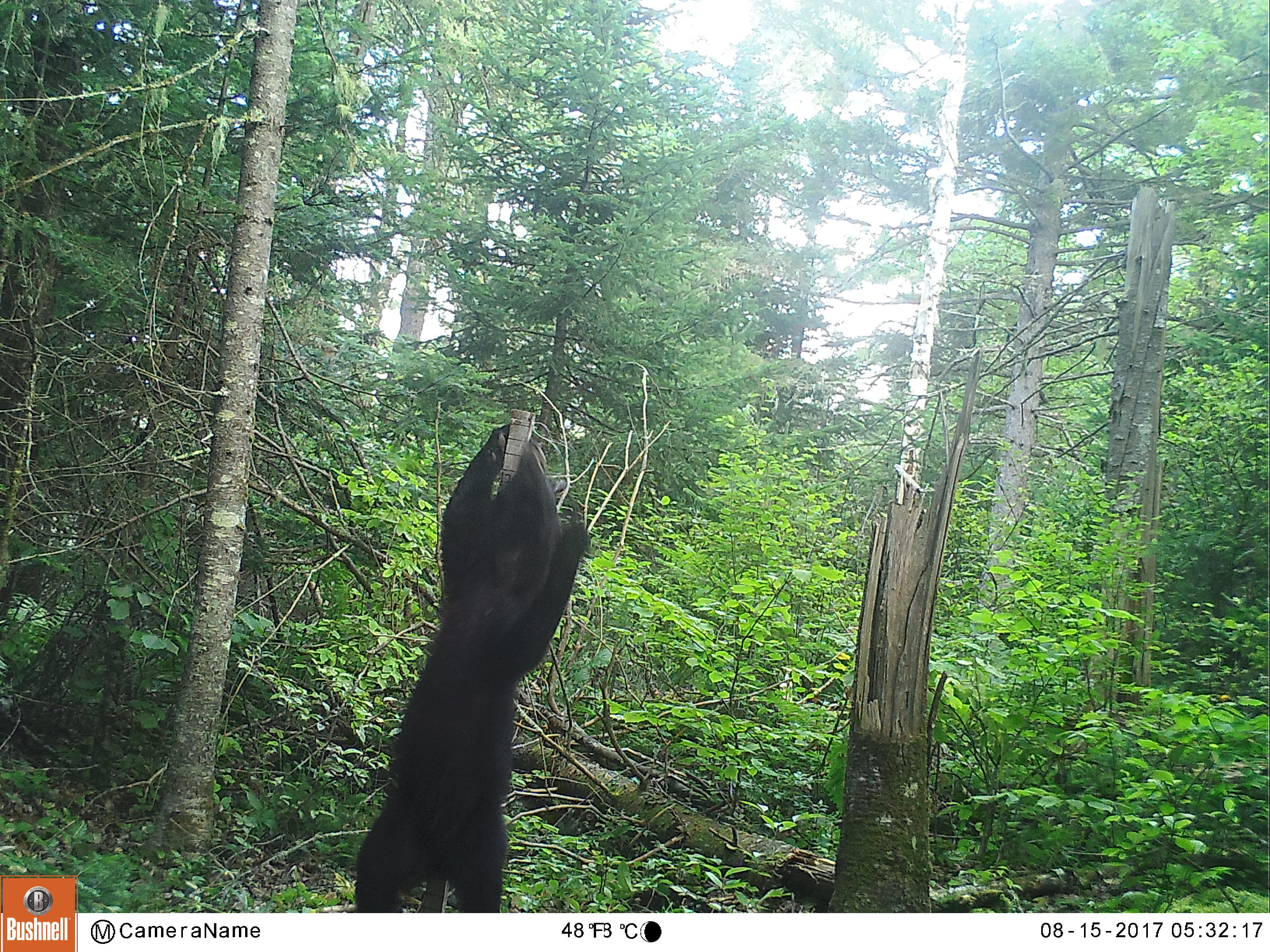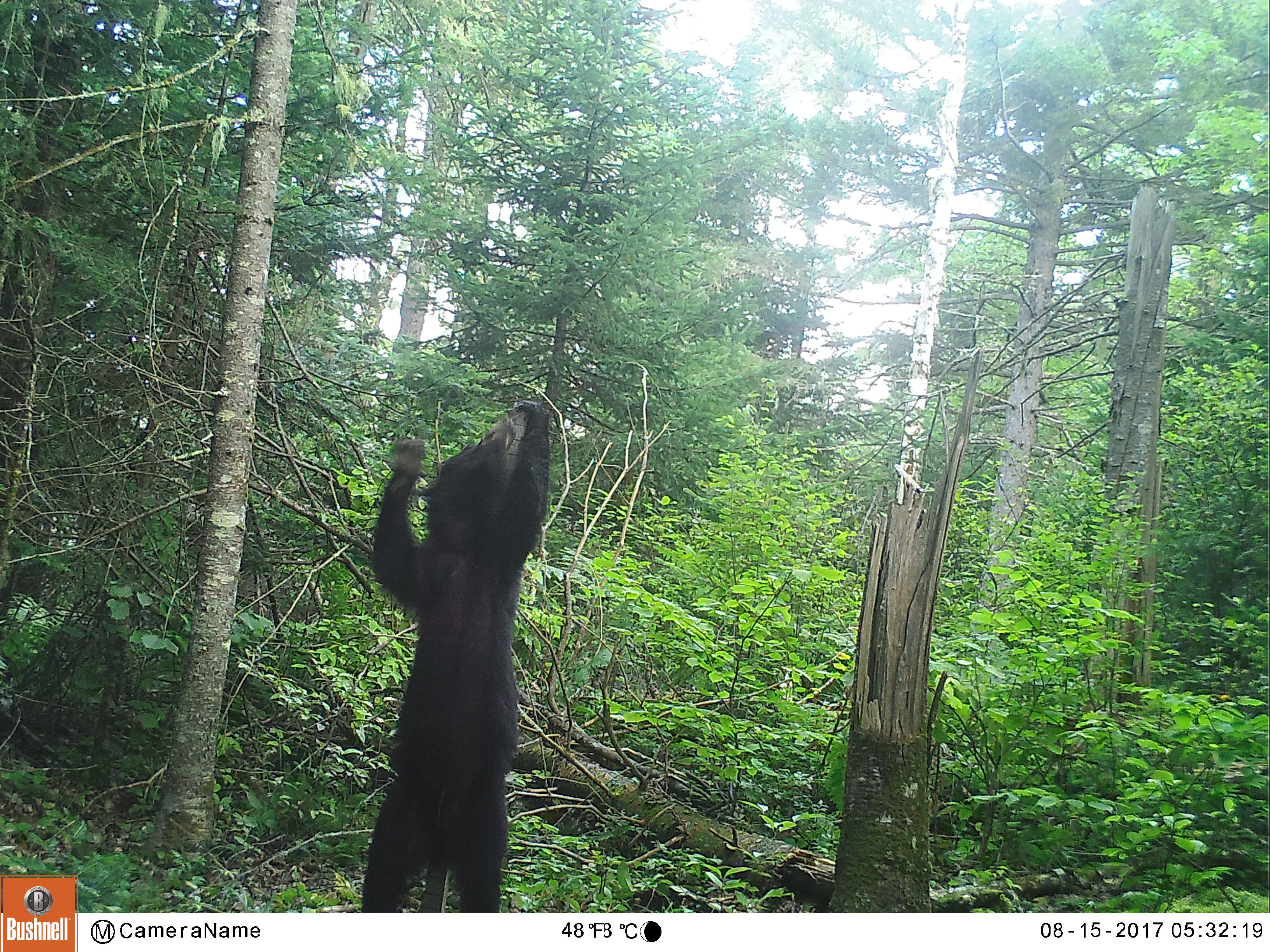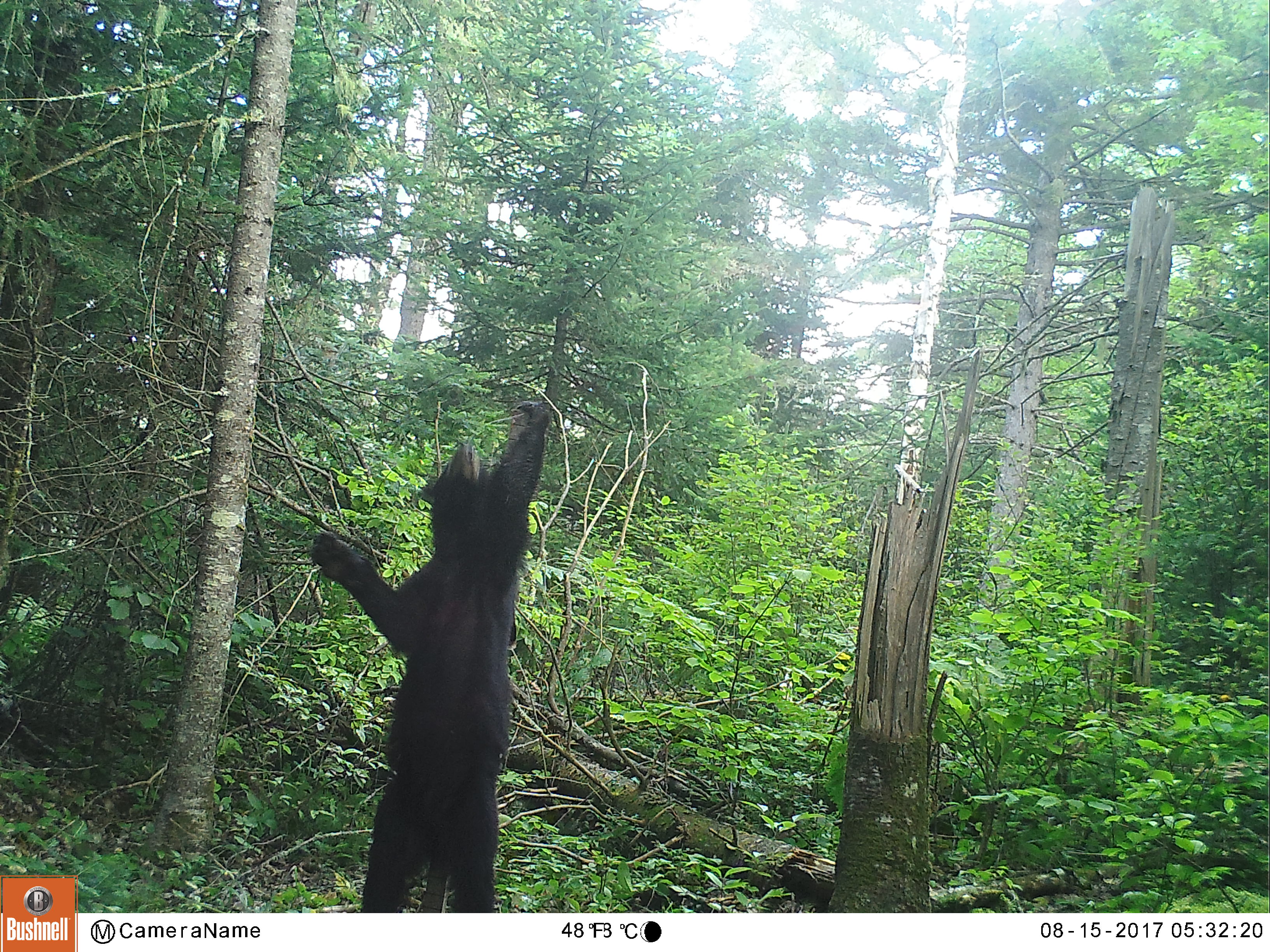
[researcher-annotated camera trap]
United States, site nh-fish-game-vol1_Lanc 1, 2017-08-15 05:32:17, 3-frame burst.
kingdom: Animalia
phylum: Chordata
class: Mammalia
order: Carnivora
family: Ursidae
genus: Ursus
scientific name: Ursus americanus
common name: black bear